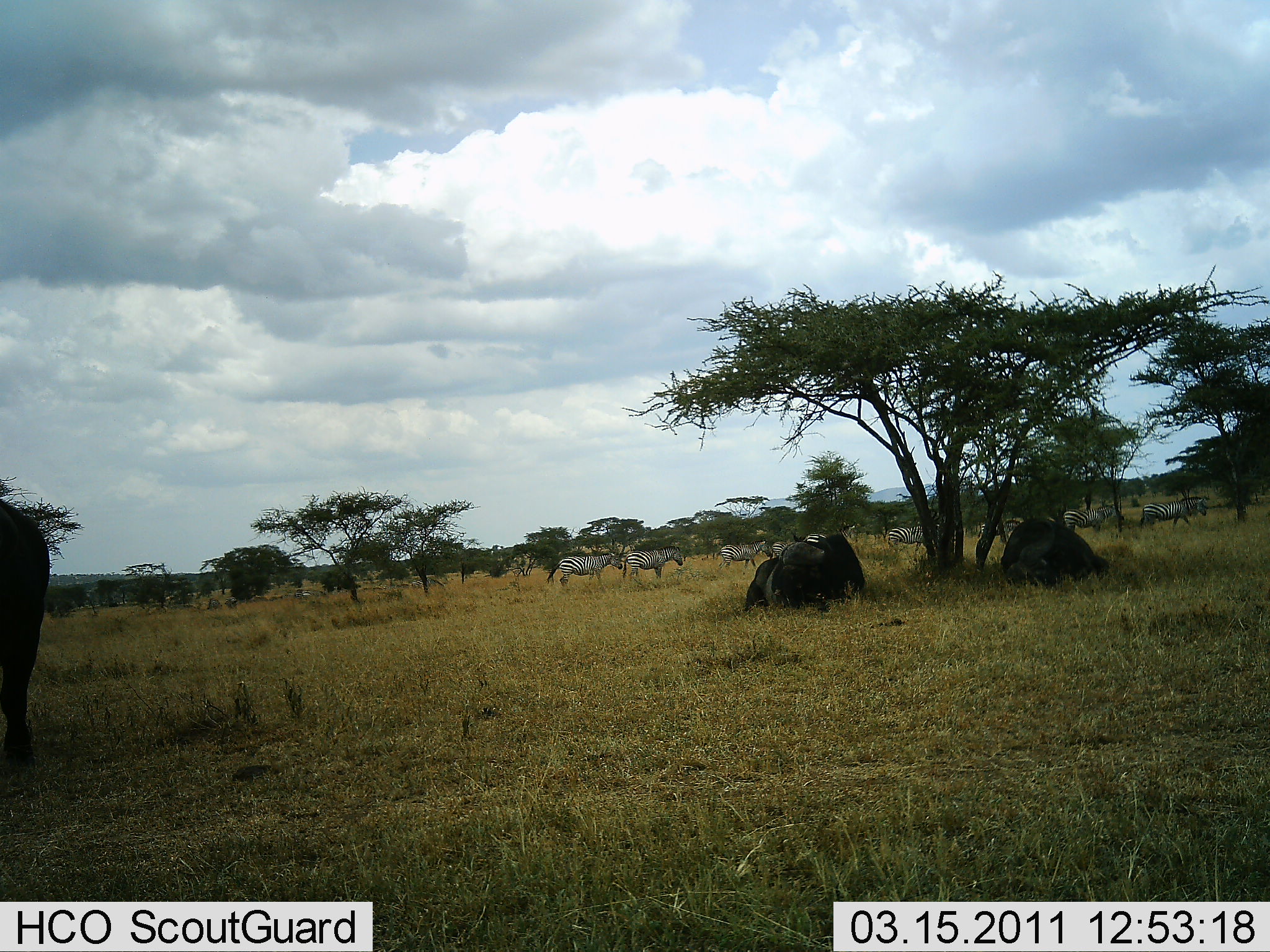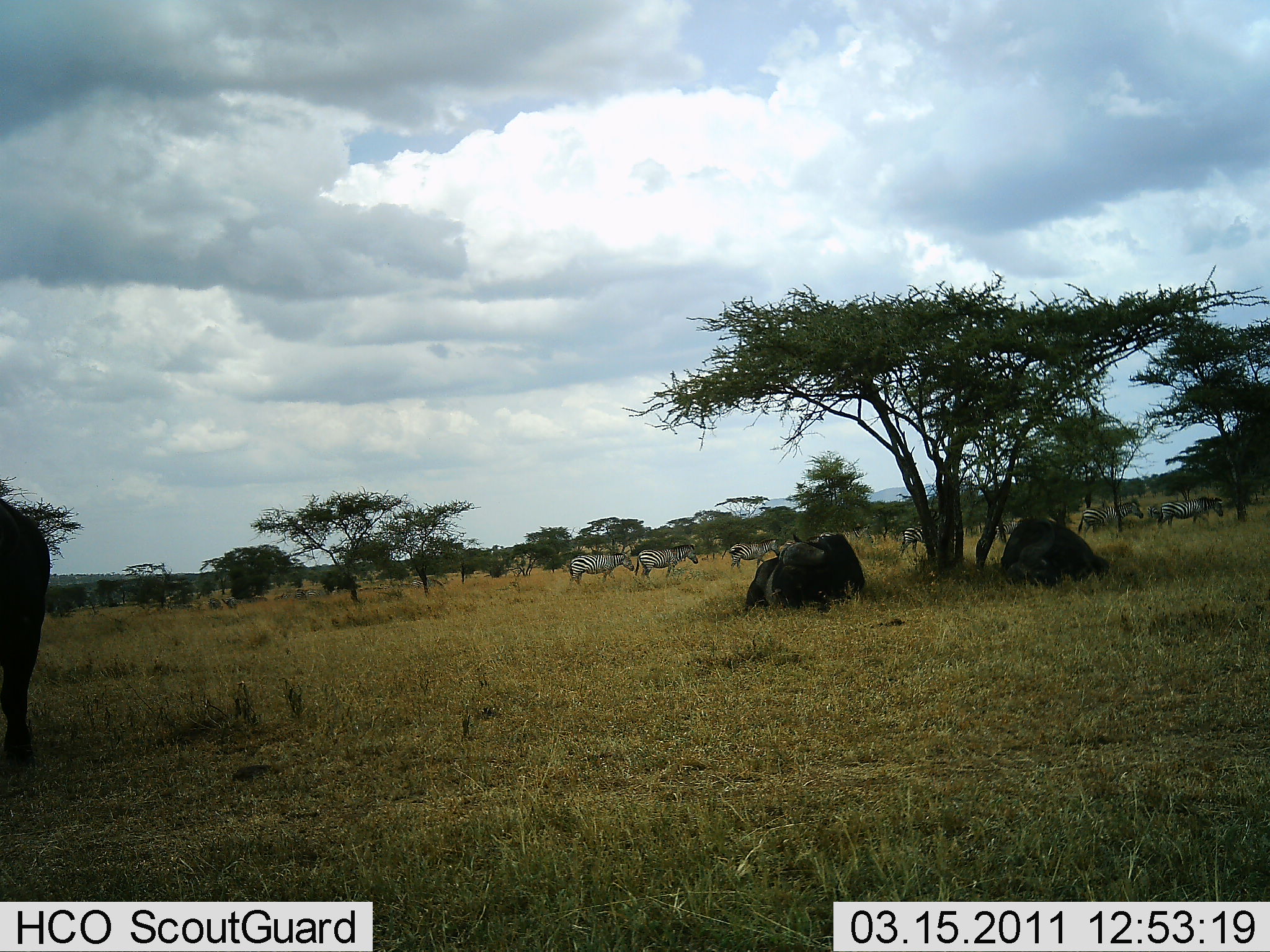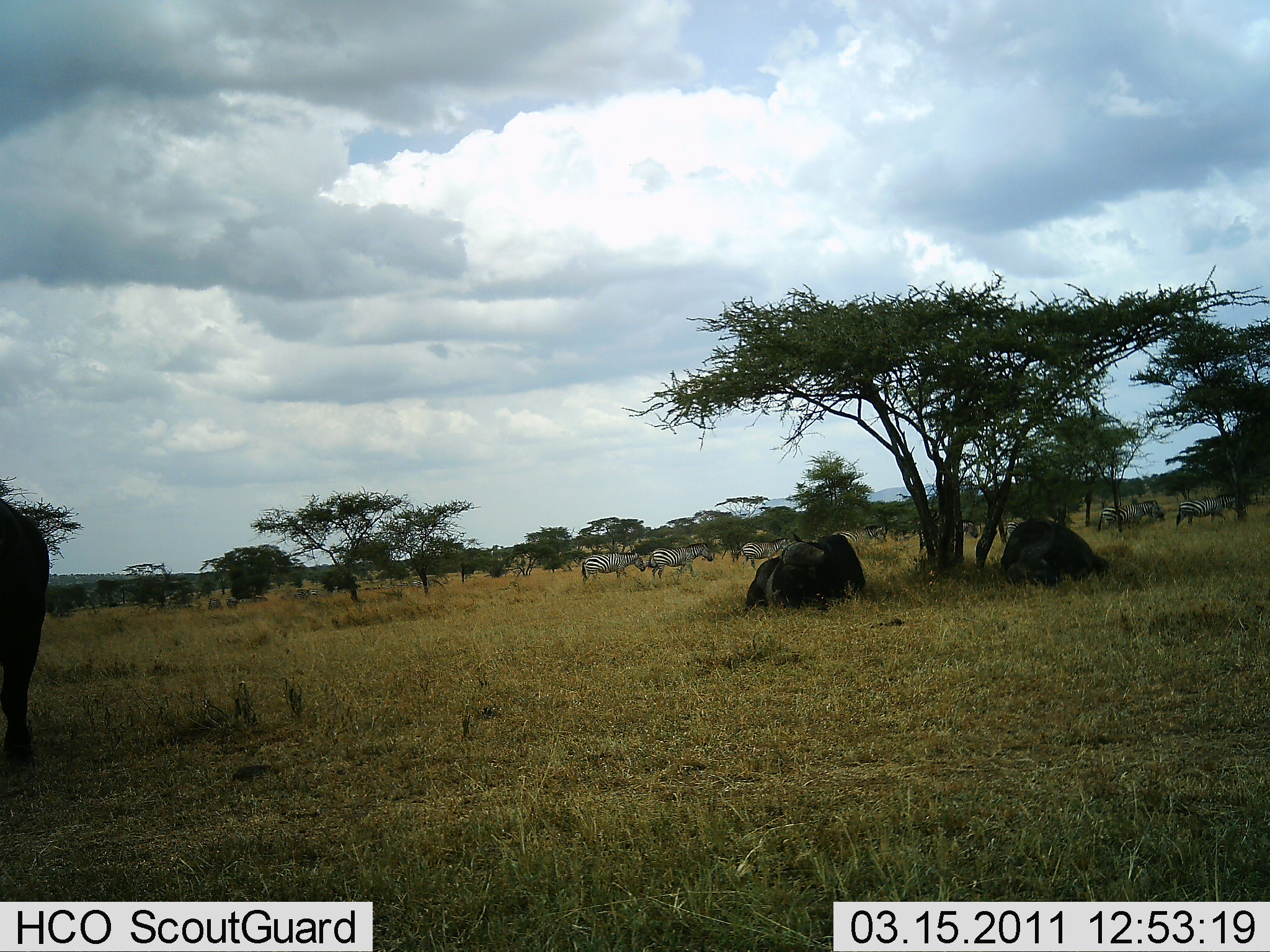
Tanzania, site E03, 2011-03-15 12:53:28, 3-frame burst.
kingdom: Animalia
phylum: Chordata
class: Mammalia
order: Perissodactyla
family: Equidae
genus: Equus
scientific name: Equus quagga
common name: plains zebra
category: zebra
Zebra (plains zebra) (Equus quagga), count 11-50. Behavior (volunteer vote fractions): standing 7%, resting 0%, moving 93%, interacting 0%. Young present (vote fraction): 0%. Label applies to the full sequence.